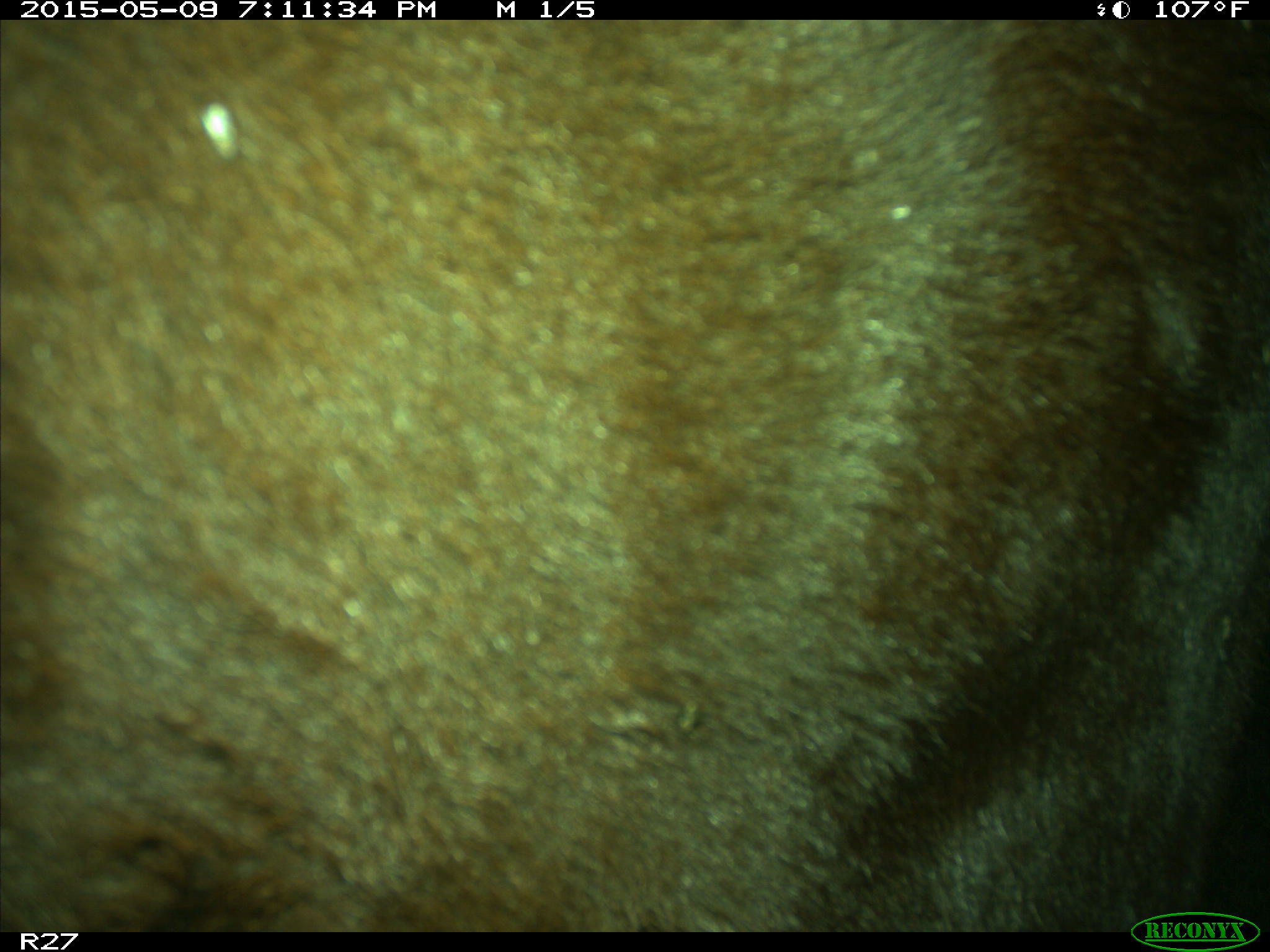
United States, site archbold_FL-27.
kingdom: Animalia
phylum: Chordata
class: Mammalia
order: Artiodactyla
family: Bovidae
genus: Bos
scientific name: Bos taurus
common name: domestic cow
Bos taurus (domestic cow).